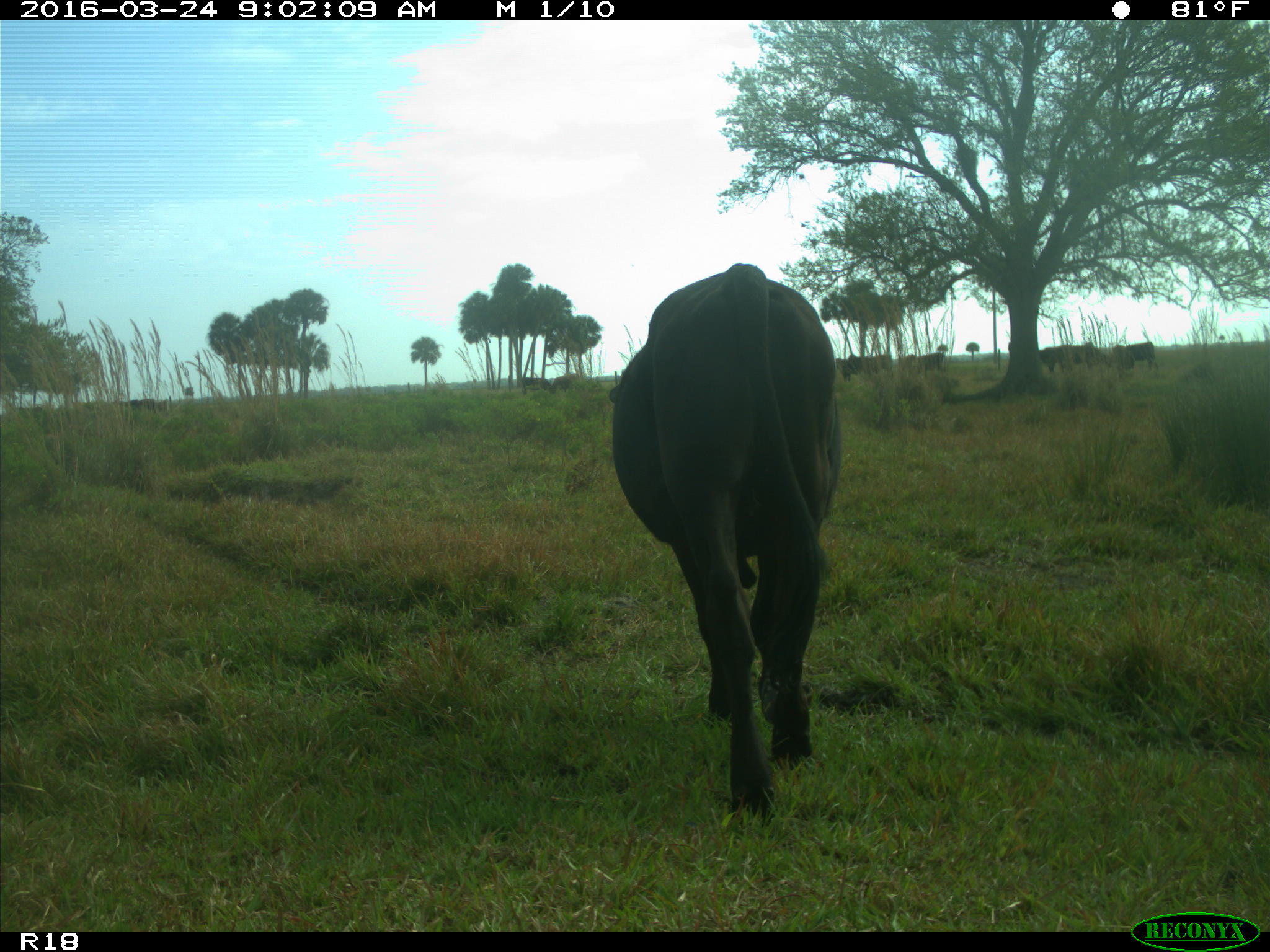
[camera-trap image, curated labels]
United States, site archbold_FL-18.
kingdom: Animalia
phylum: Chordata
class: Mammalia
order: Artiodactyla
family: Bovidae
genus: Bos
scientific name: Bos taurus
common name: domestic cow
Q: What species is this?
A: Bos taurus (domestic cow).